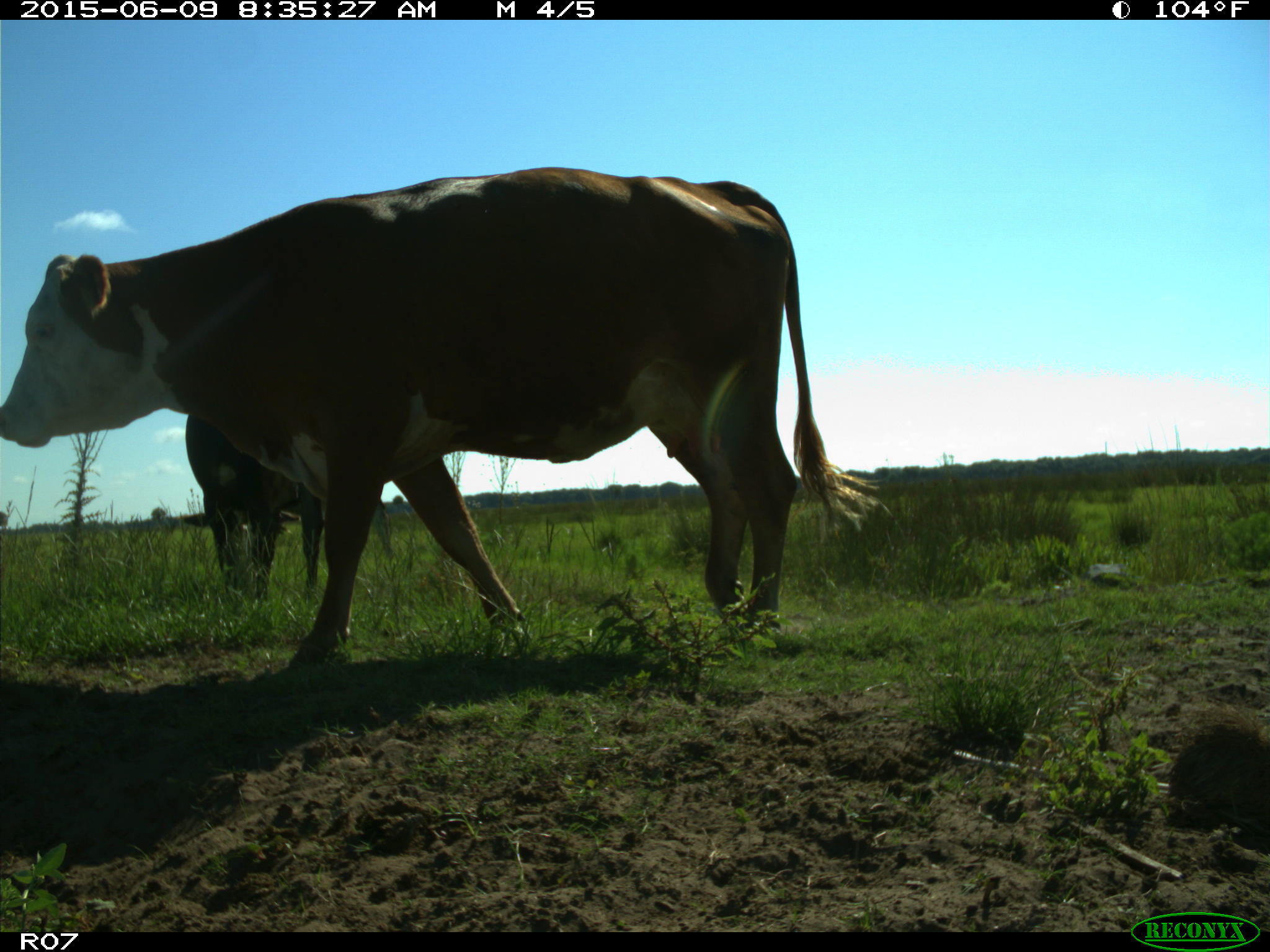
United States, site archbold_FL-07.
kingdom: Animalia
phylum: Chordata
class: Mammalia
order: Artiodactyla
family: Bovidae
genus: Bos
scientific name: Bos taurus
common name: domestic cow